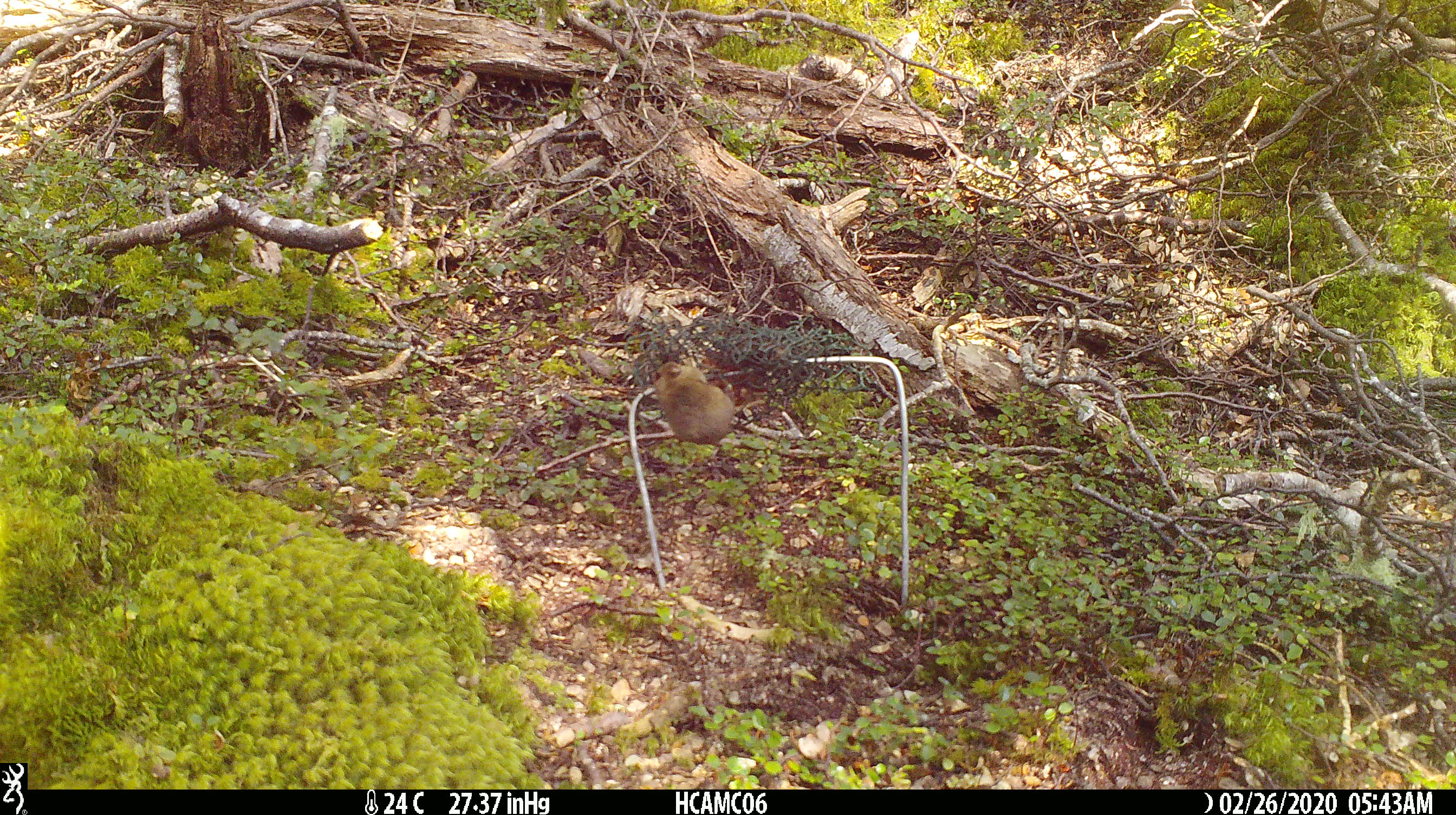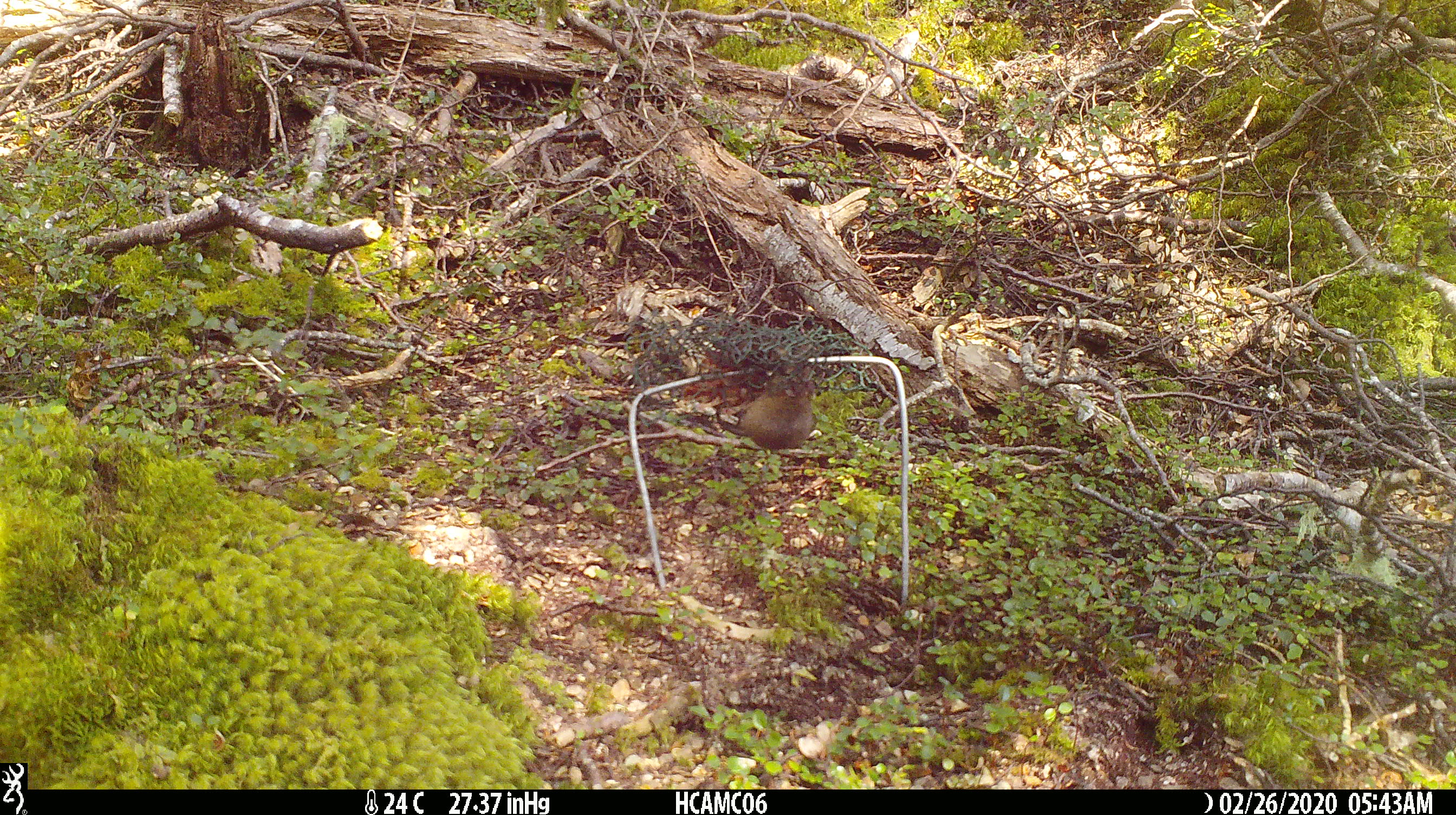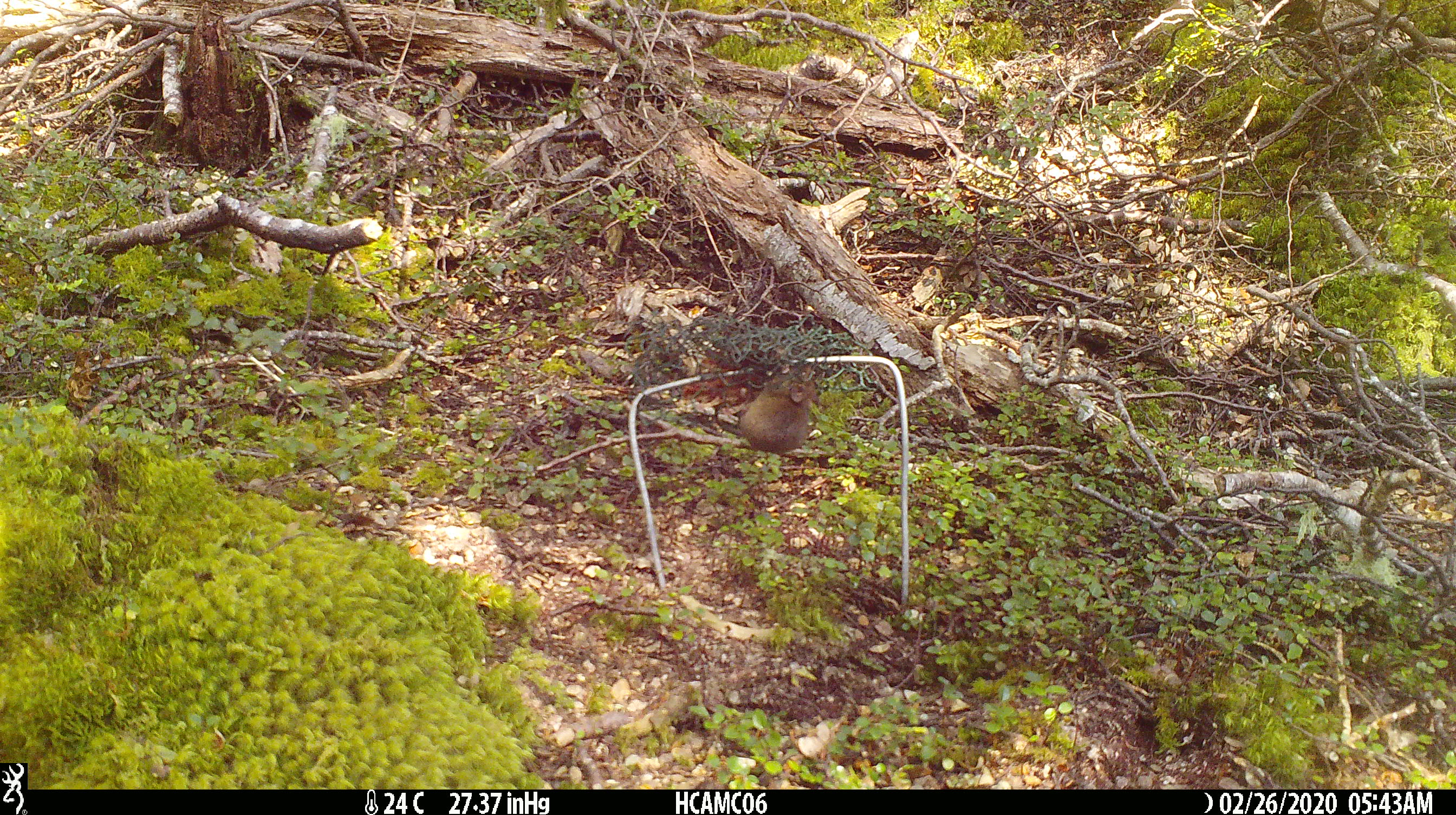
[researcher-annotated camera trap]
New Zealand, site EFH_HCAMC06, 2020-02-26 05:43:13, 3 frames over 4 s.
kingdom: Animalia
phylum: Chordata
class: Mammalia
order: Rodentia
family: Muridae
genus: Mus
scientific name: Mus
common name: mouse